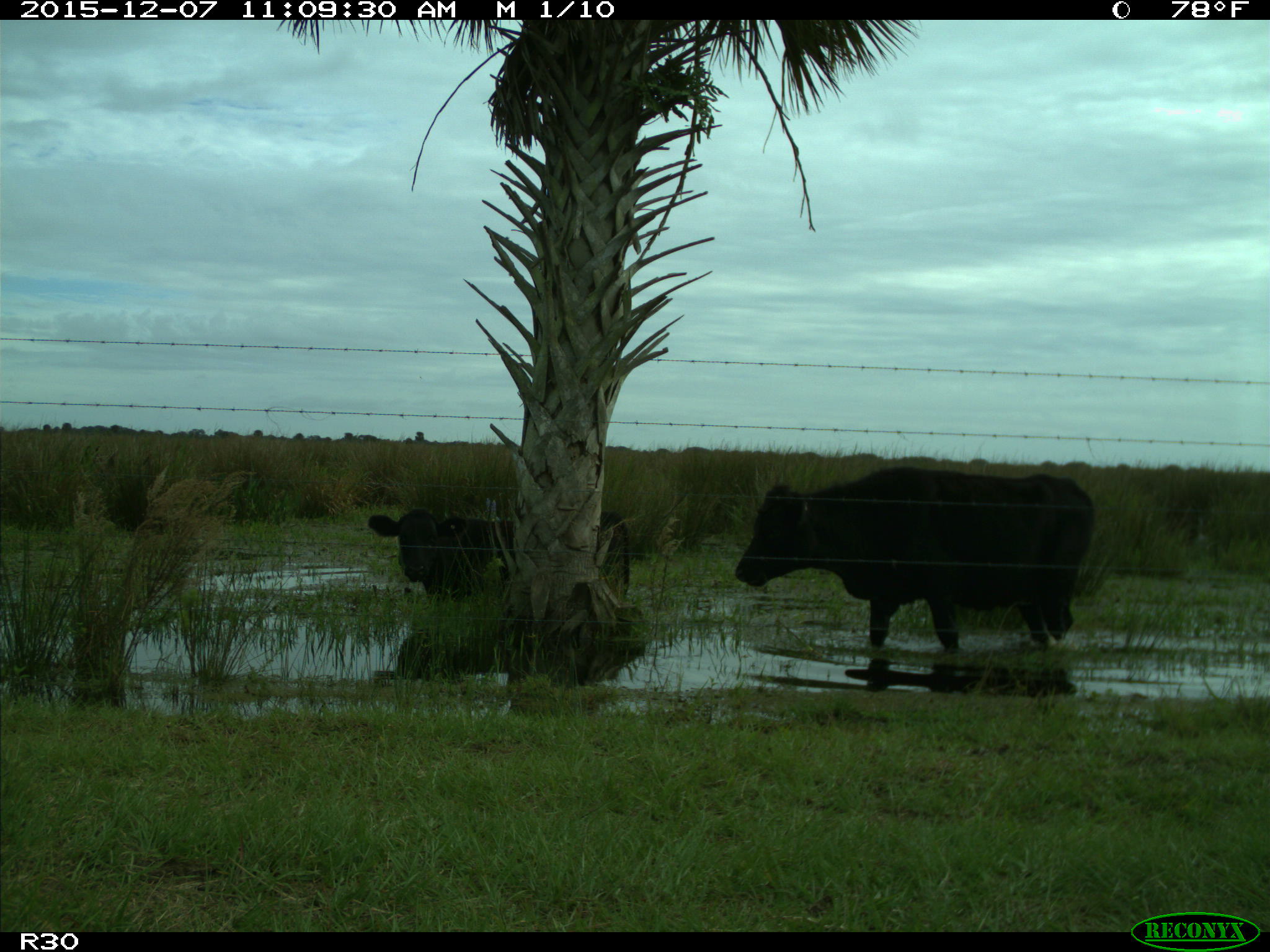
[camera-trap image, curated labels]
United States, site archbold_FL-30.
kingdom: Animalia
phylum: Chordata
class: Mammalia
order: Artiodactyla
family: Bovidae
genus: Bos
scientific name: Bos taurus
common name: domestic cow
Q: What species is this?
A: Bos taurus (domestic cow).